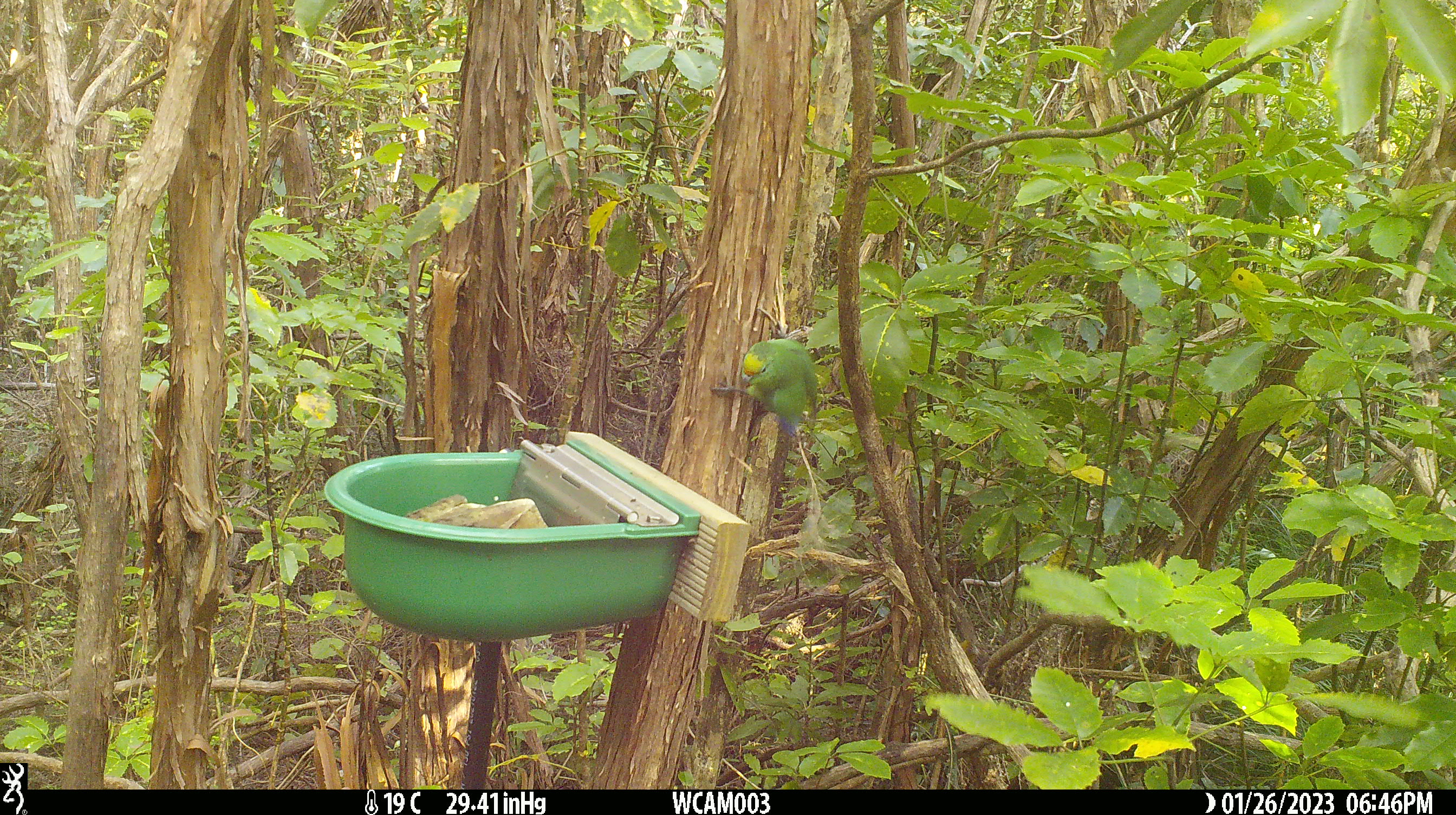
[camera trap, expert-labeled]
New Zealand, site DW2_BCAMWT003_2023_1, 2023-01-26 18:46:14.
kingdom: Animalia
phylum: Chordata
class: Aves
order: Psittaciformes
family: Psittaculidae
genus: Cyanoramphus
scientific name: Cyanoramphus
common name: parakeet